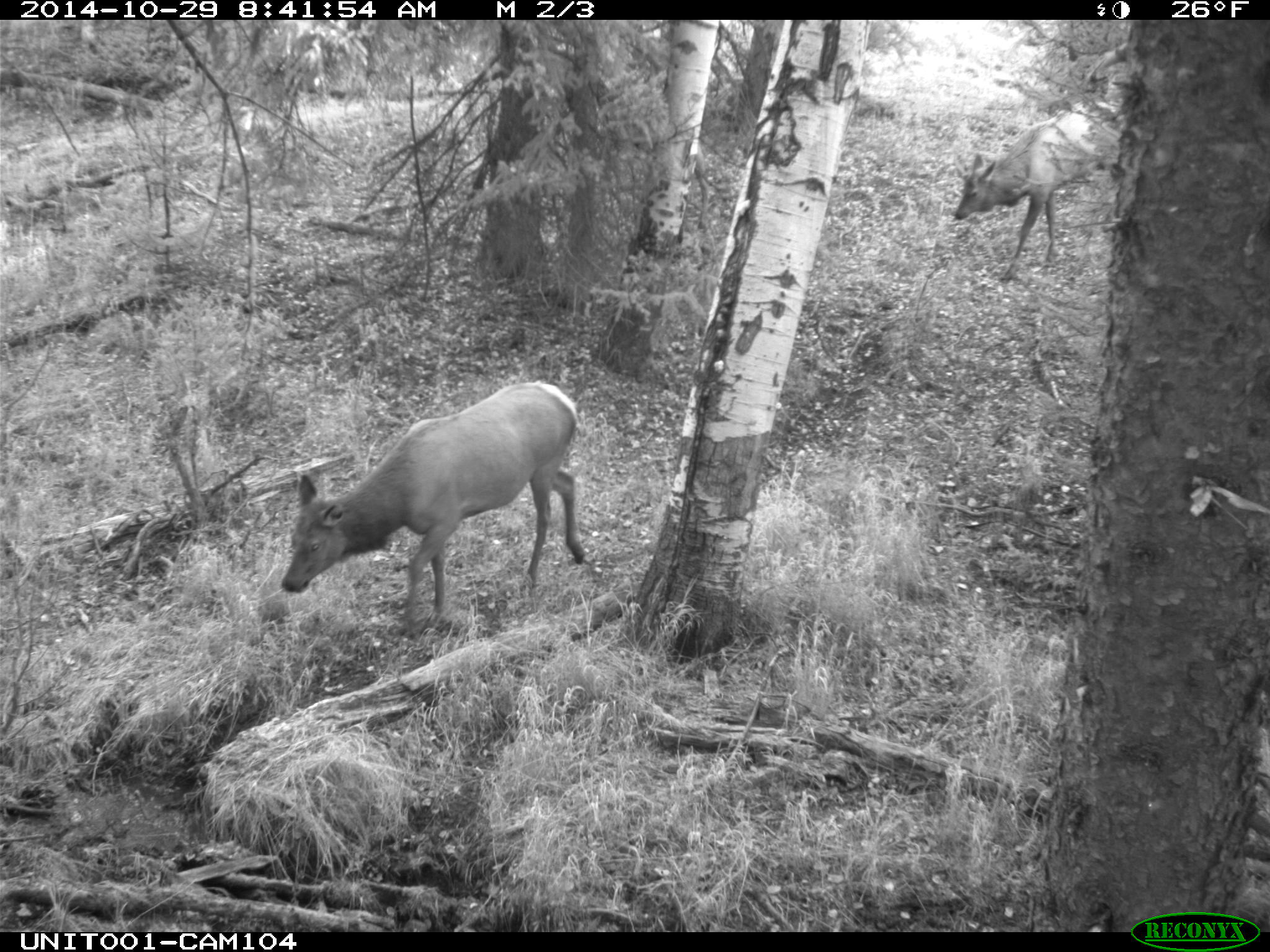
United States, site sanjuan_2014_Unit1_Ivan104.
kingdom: Animalia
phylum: Chordata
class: Mammalia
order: Artiodactyla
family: Cervidae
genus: Cervus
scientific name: Cervus elaphus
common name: red deer